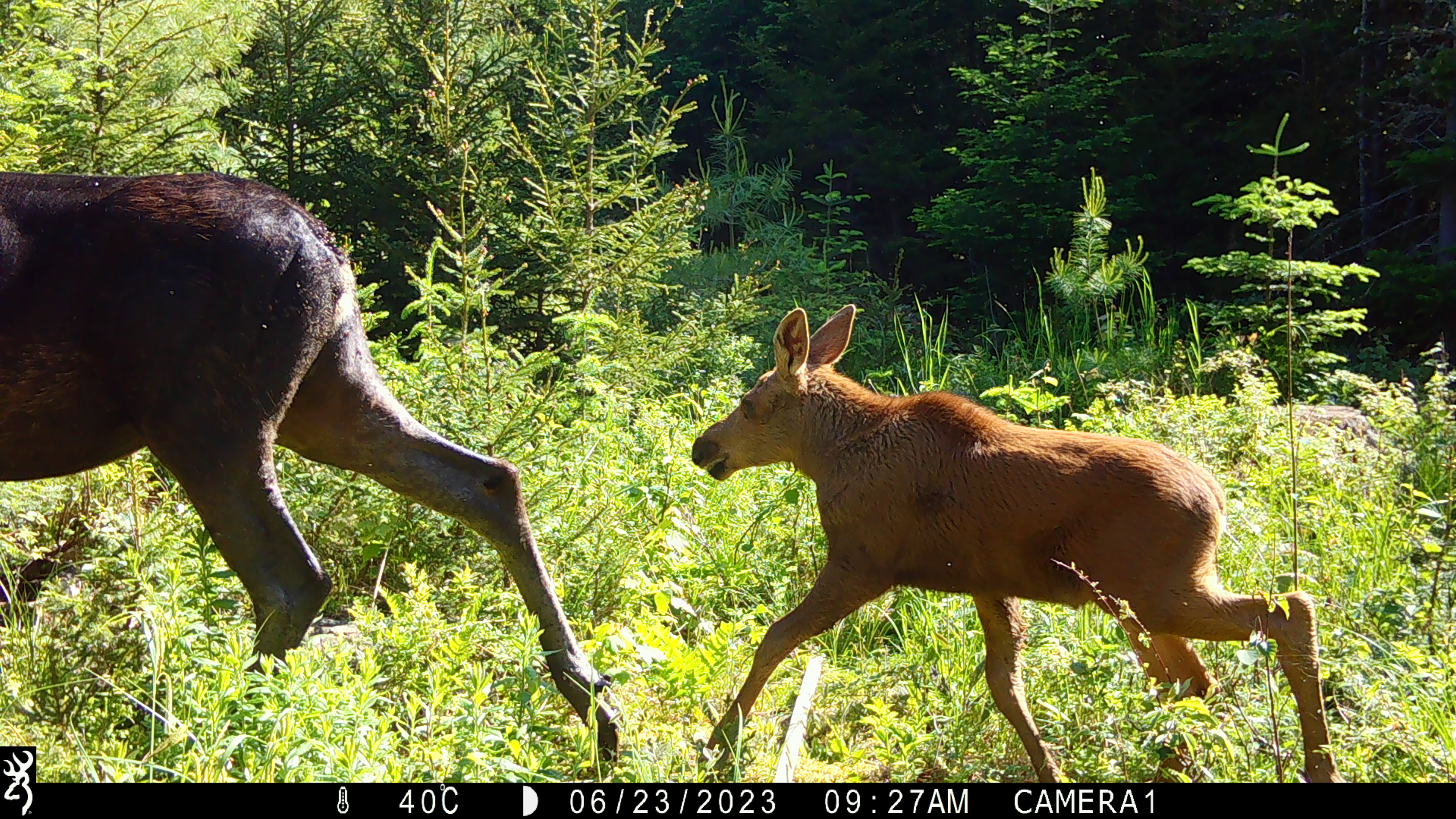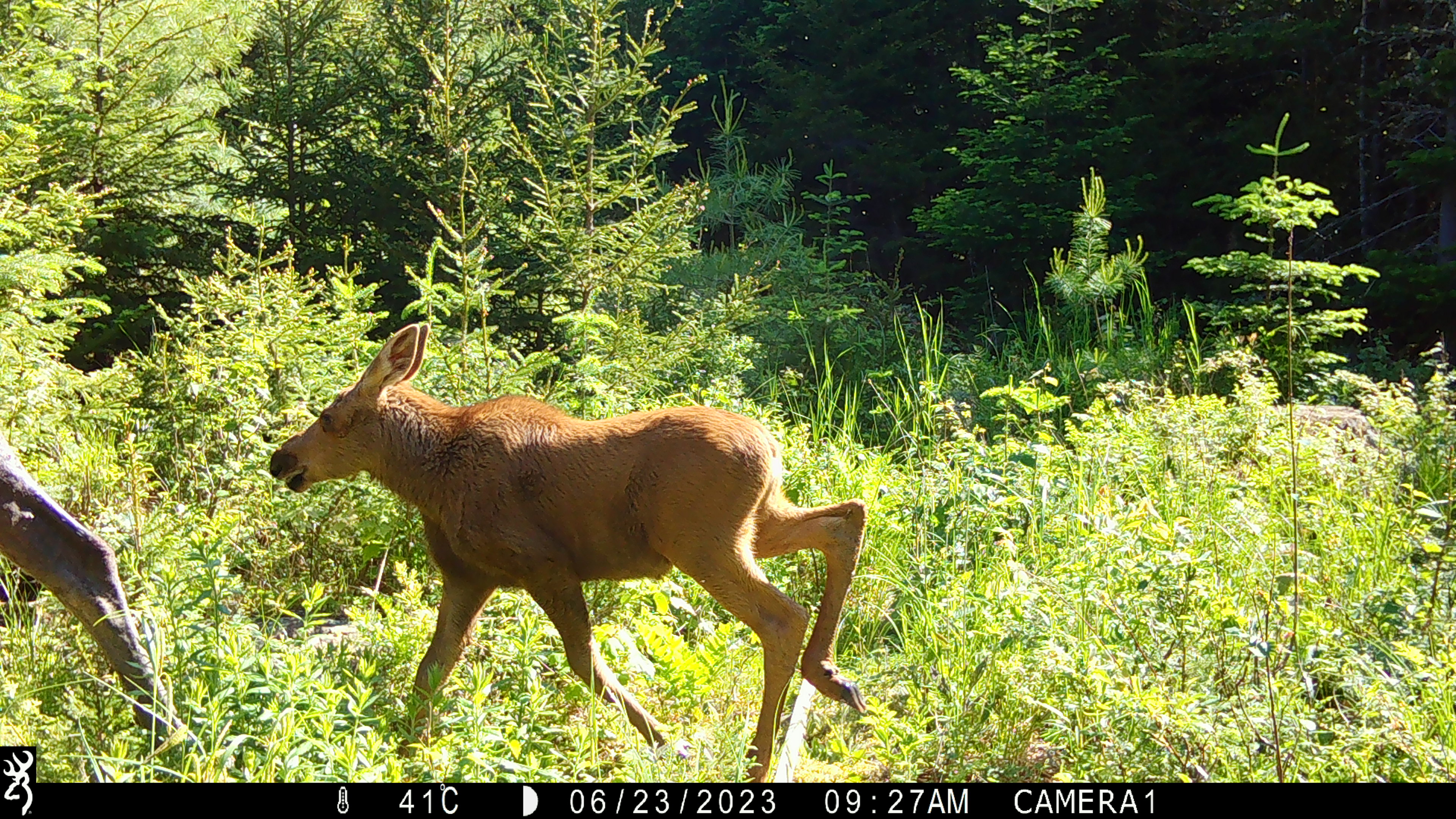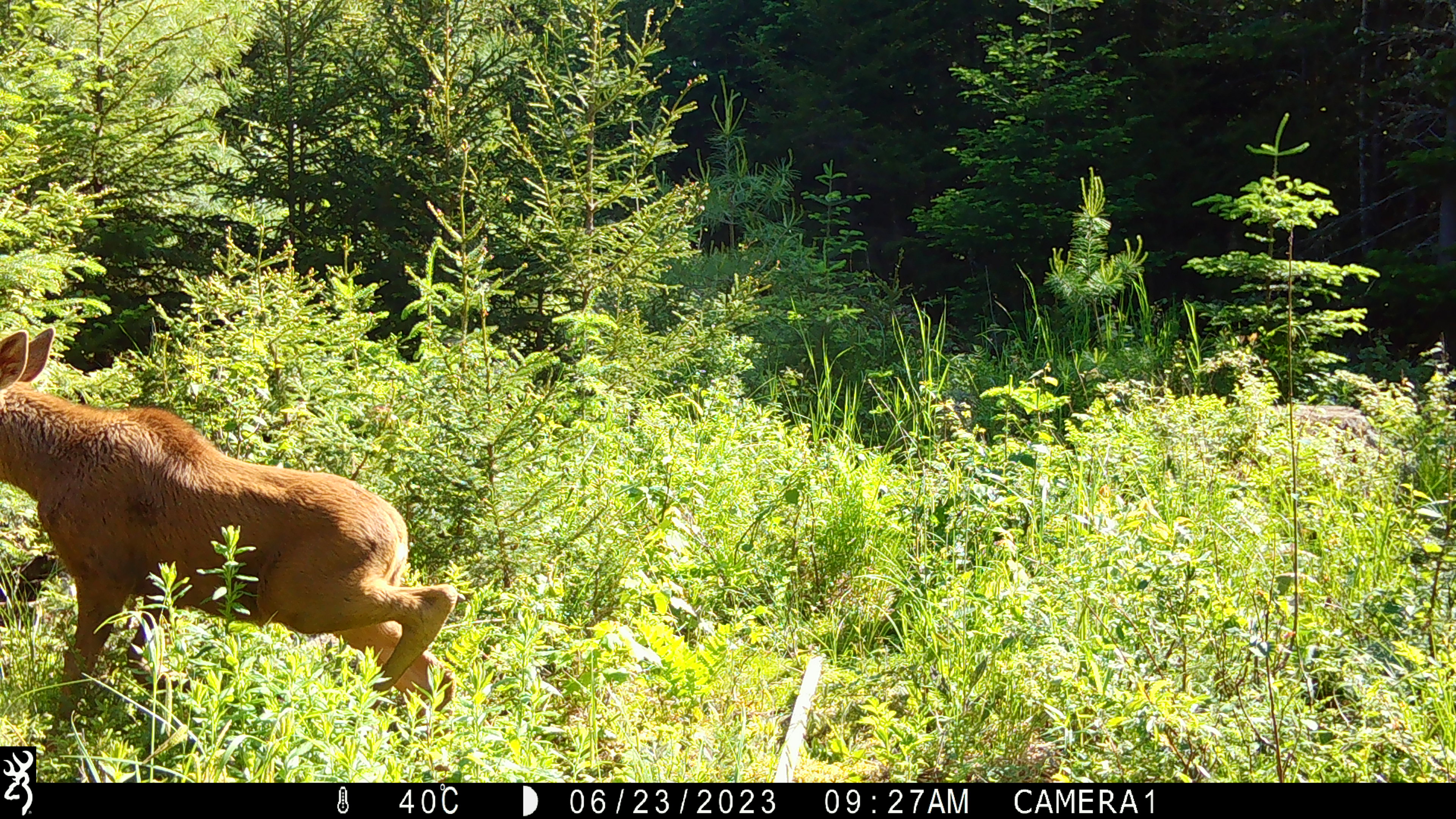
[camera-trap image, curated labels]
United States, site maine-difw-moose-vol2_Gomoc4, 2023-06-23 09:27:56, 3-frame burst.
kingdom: Animalia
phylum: Chordata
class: Mammalia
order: Artiodactyla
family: Cervidae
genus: Alces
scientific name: Alces alces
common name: moose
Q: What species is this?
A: Moose (Alces alces).